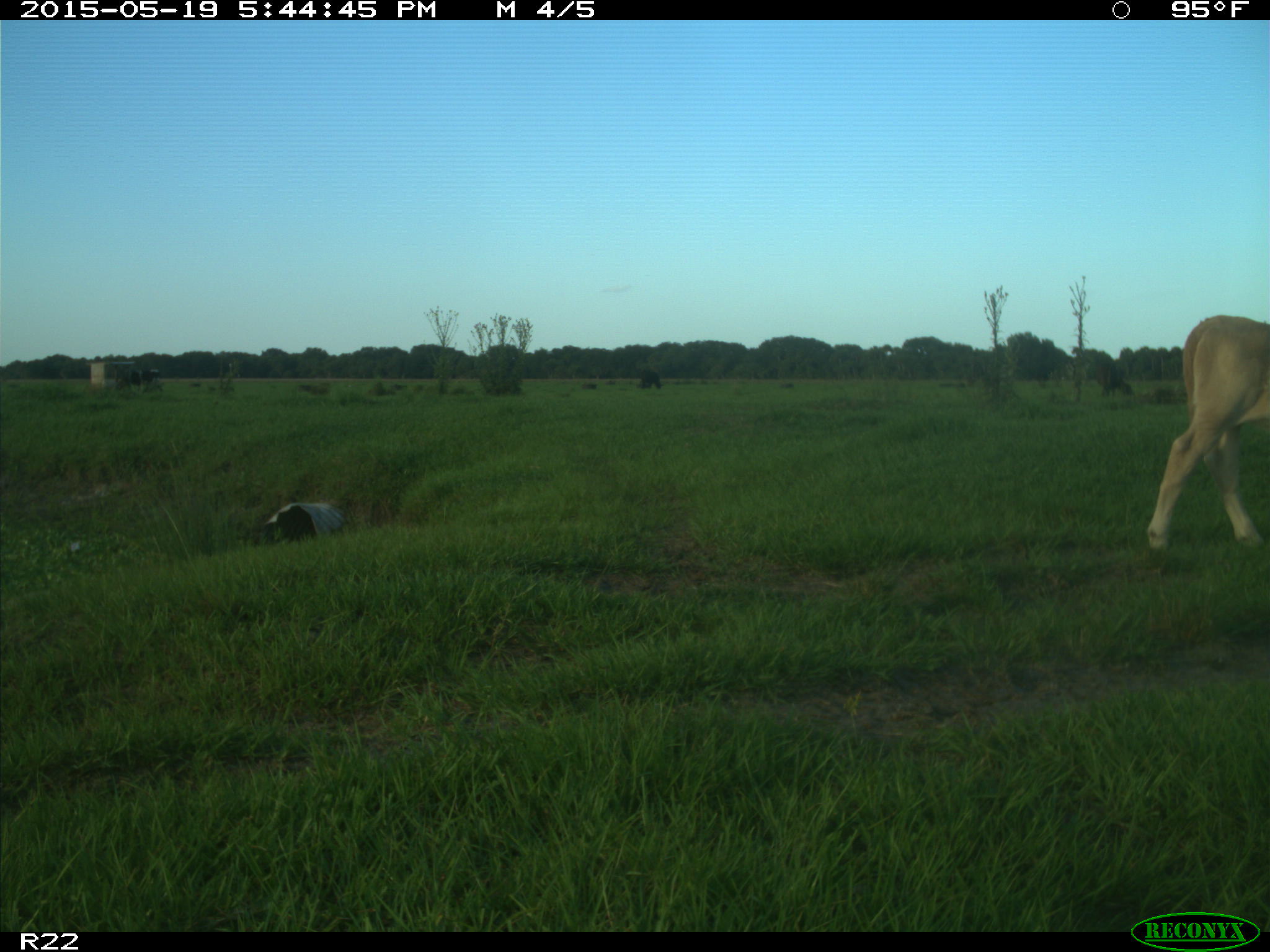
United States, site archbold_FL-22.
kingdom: Animalia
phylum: Chordata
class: Mammalia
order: Artiodactyla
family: Bovidae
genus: Bos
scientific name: Bos taurus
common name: domestic cow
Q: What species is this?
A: Bos taurus (domestic cow).